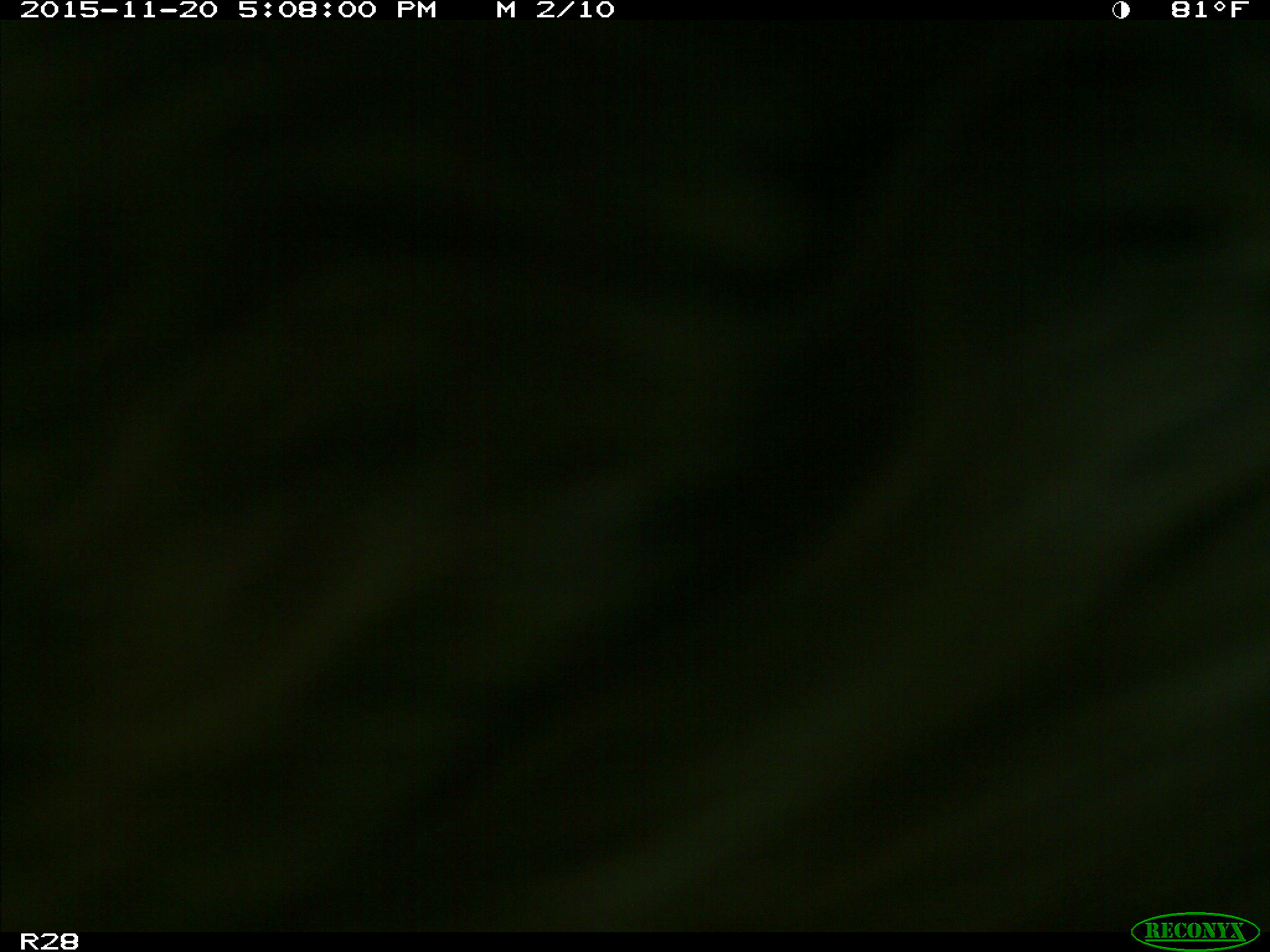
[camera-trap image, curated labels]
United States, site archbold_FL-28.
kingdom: Animalia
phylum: Chordata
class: Mammalia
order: Artiodactyla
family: Bovidae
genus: Bos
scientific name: Bos taurus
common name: domestic cow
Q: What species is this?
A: Bos taurus (domestic cow).